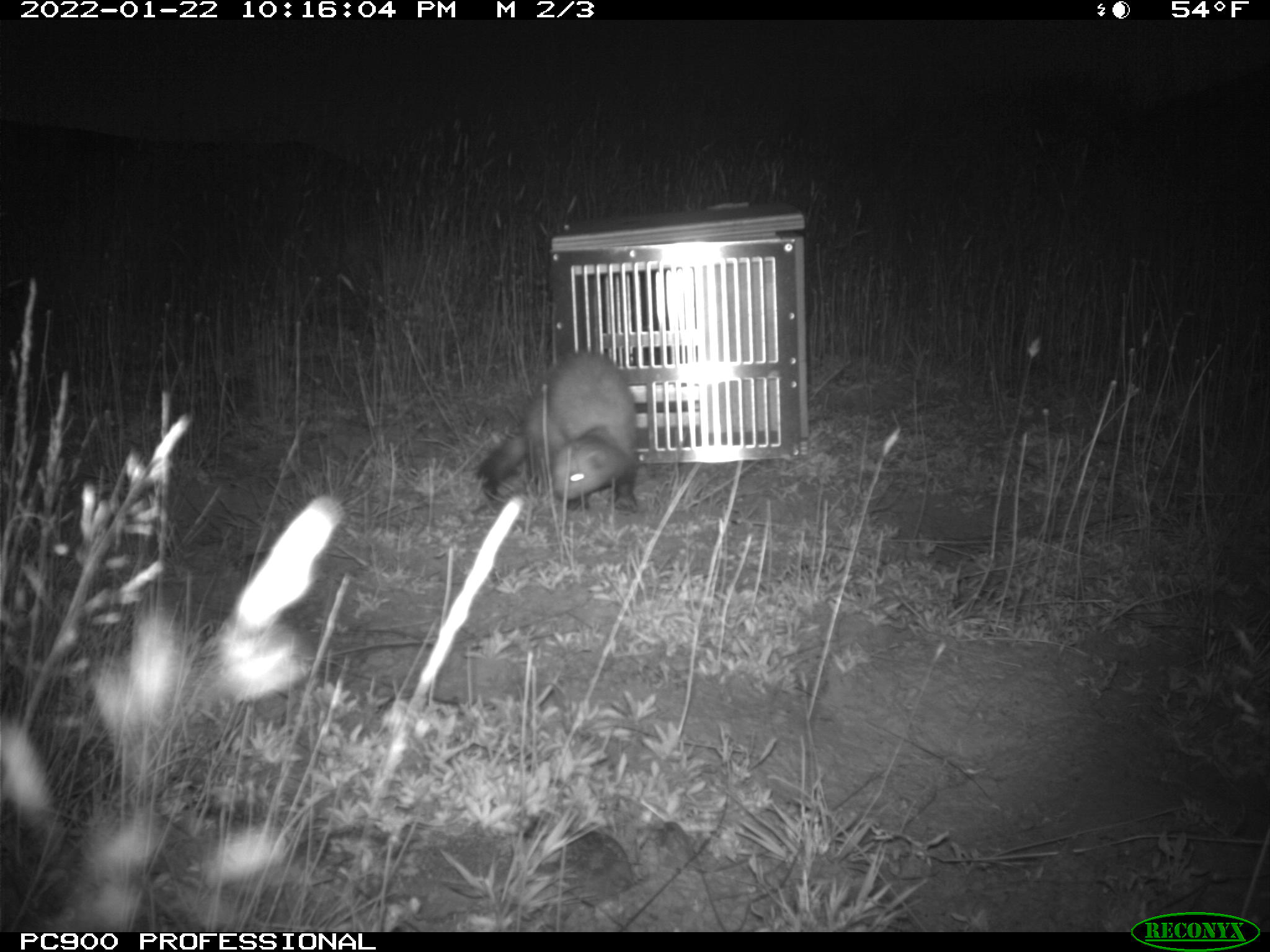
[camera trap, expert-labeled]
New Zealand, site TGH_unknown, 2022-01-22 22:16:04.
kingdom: Animalia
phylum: Chordata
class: Mammalia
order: Carnivora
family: Mustelidae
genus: Mustela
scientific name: Mustela furo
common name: ferret